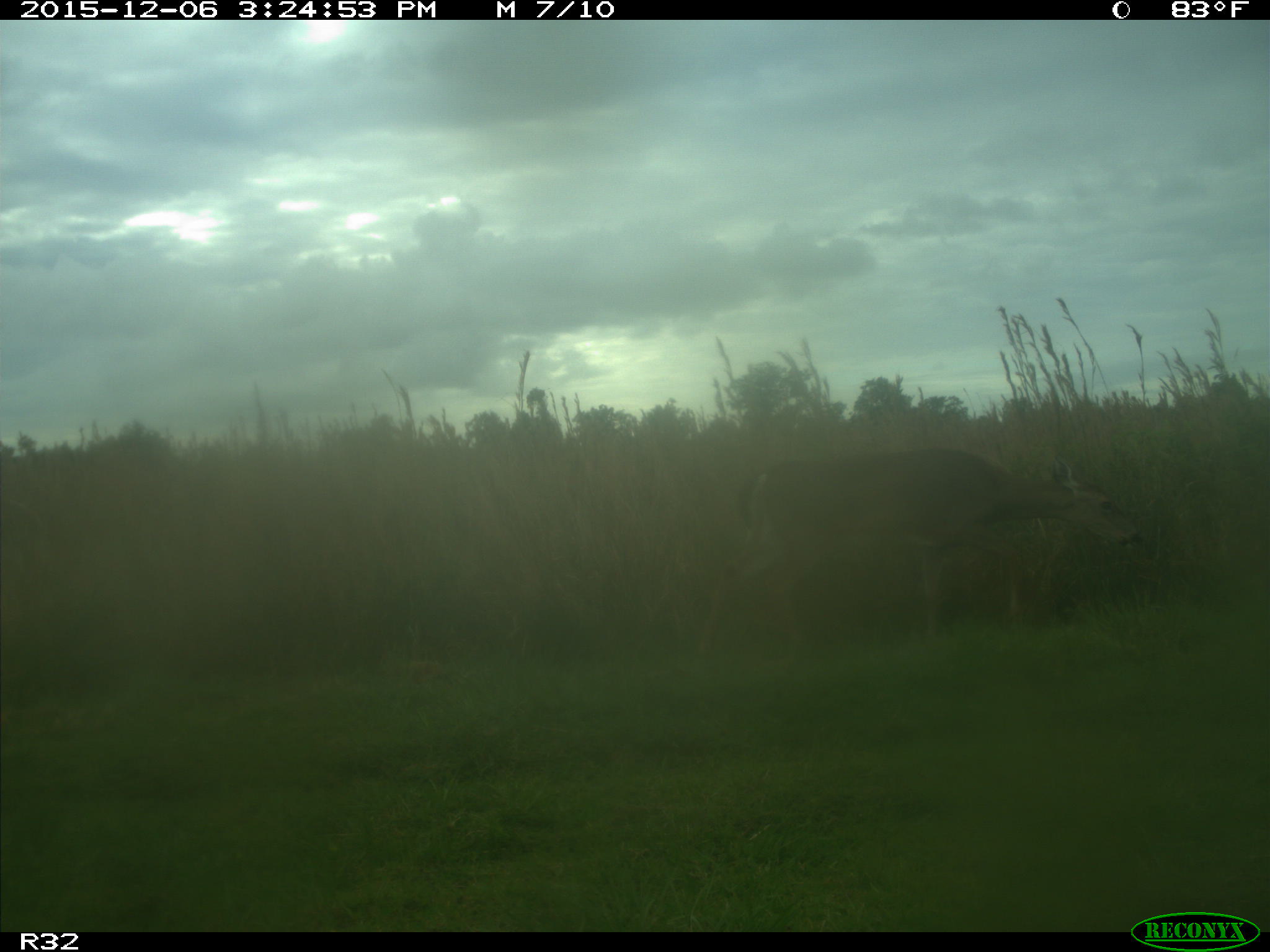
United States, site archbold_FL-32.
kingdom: Animalia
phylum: Chordata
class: Mammalia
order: Artiodactyla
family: Cervidae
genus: Odocoileus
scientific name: Odocoileus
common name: deer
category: unidentified deer